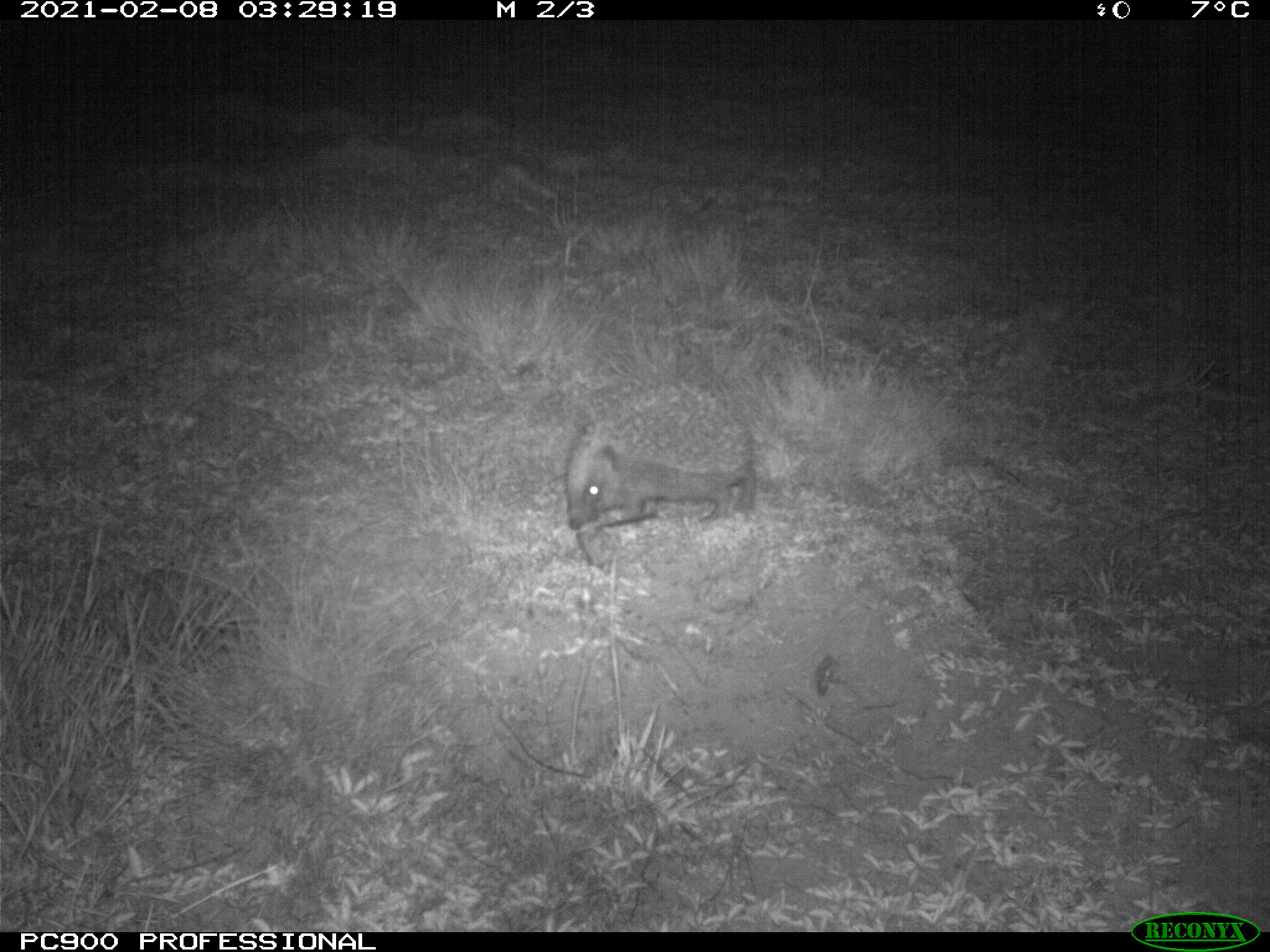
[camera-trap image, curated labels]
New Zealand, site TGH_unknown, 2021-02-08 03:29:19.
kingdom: Animalia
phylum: Chordata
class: Mammalia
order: Eulipotyphla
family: Erinaceidae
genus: Erinaceus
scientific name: Erinaceus europaeus europaeus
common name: european hedgehog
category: hedgehog